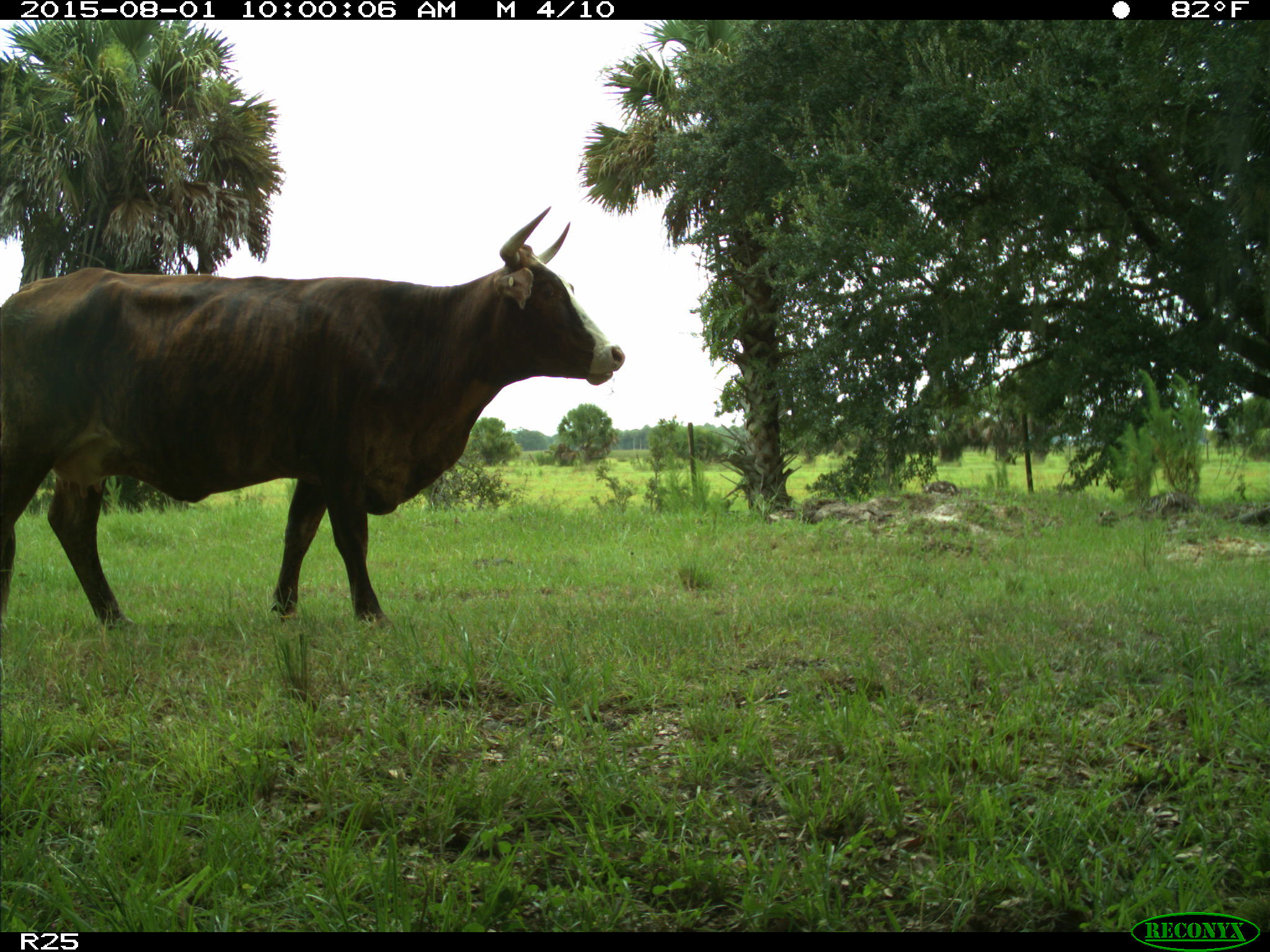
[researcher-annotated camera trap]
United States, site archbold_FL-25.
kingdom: Animalia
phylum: Chordata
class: Mammalia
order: Artiodactyla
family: Bovidae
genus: Bos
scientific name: Bos taurus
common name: domestic cow